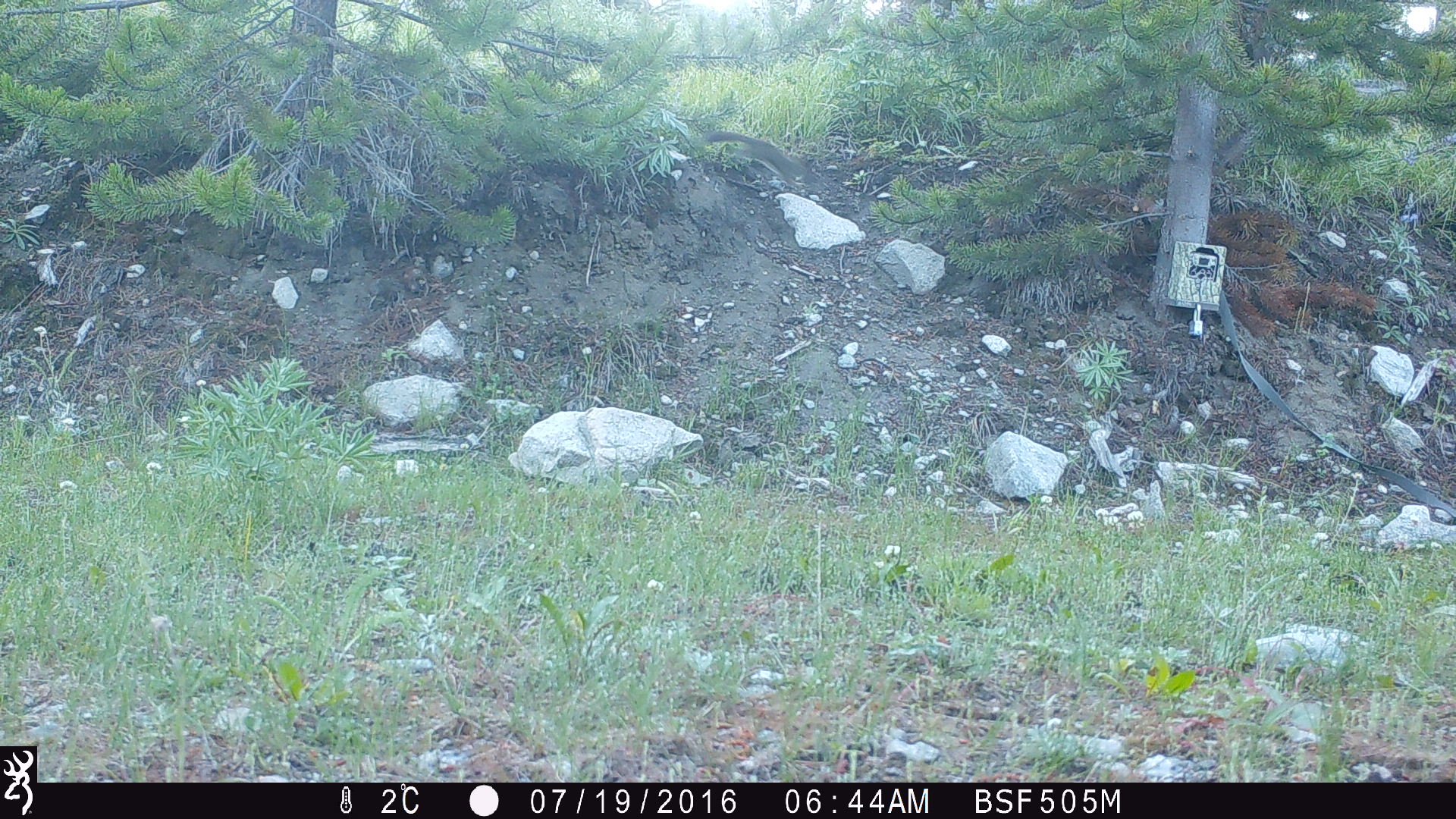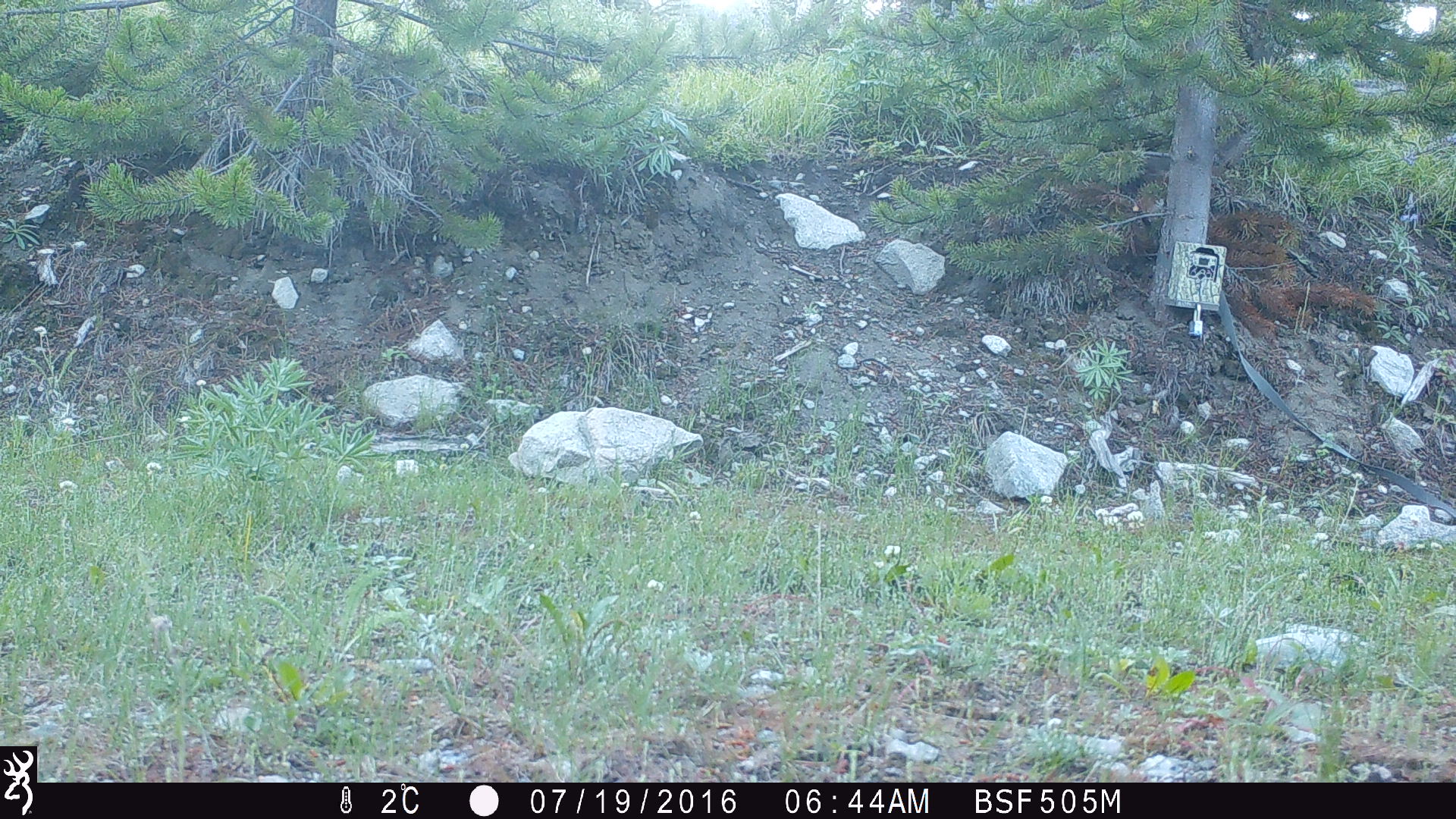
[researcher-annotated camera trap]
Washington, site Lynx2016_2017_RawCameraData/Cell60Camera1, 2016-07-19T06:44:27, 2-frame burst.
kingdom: Animalia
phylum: Chordata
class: Mammalia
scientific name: Mammalia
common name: small mammal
Small mammal (Mammalia). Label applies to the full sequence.